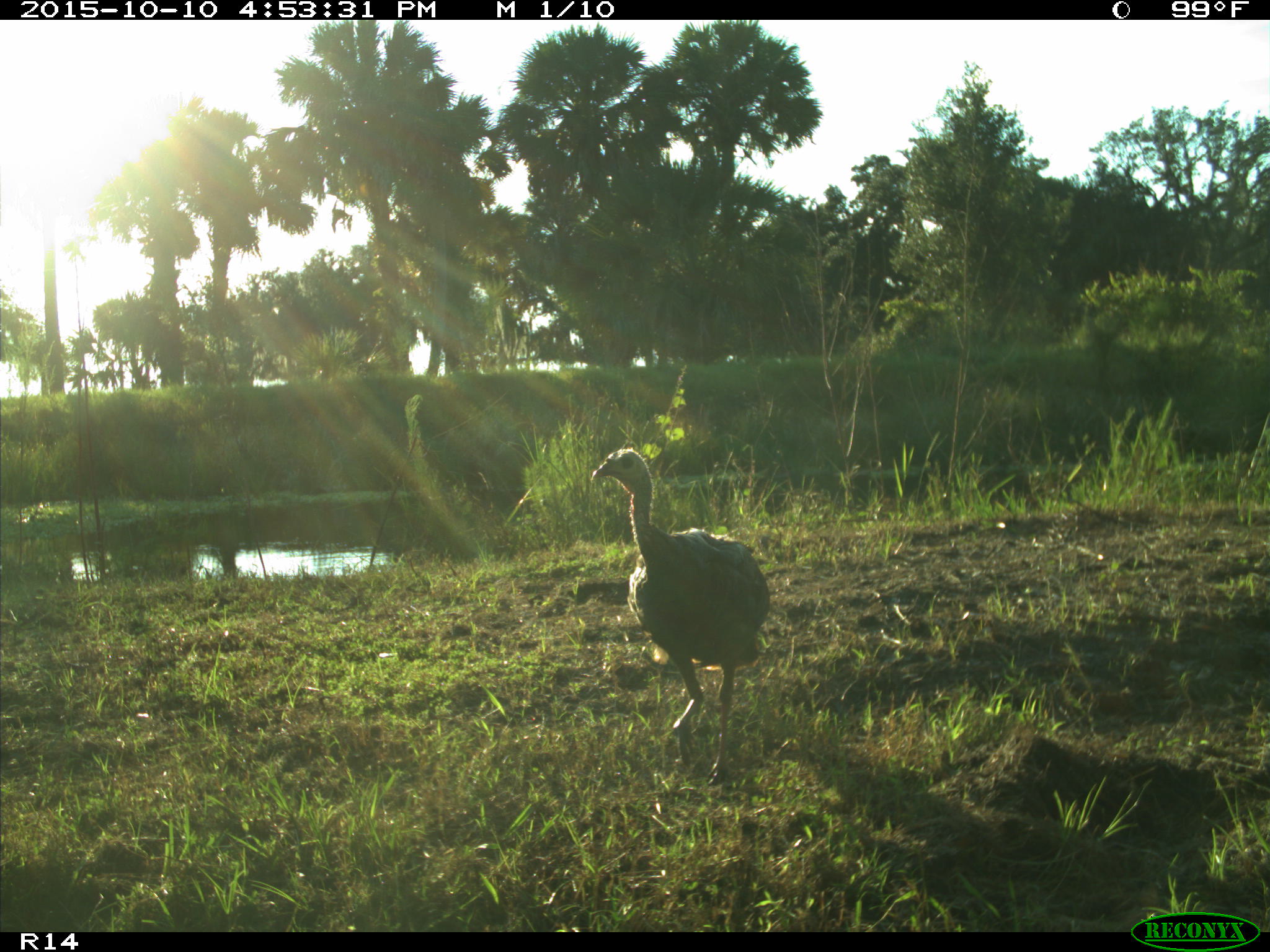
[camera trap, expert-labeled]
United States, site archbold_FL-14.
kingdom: Animalia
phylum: Chordata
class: Aves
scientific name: Aves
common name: birds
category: unidentified bird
Unidentified bird (birds) (Aves).